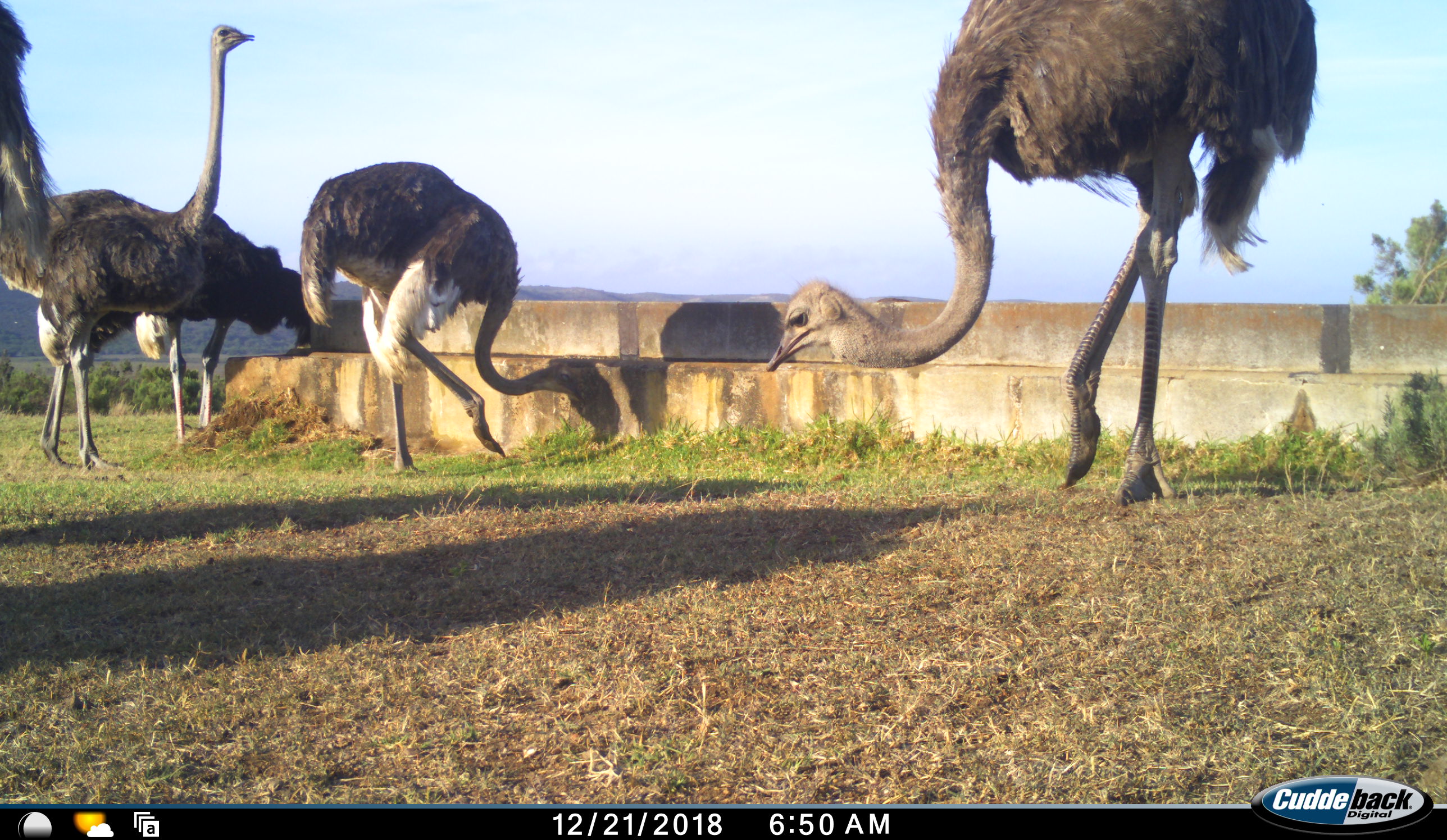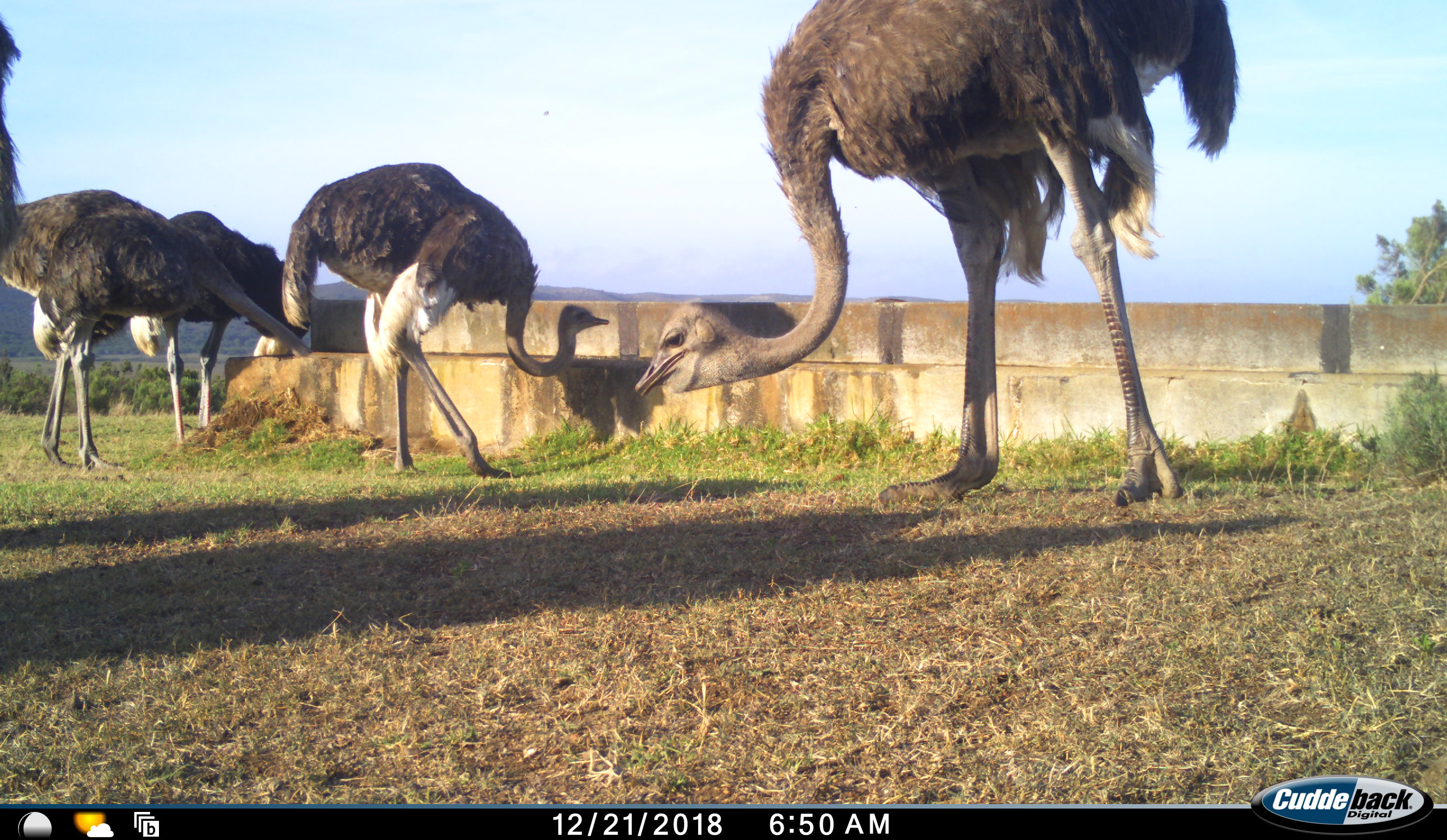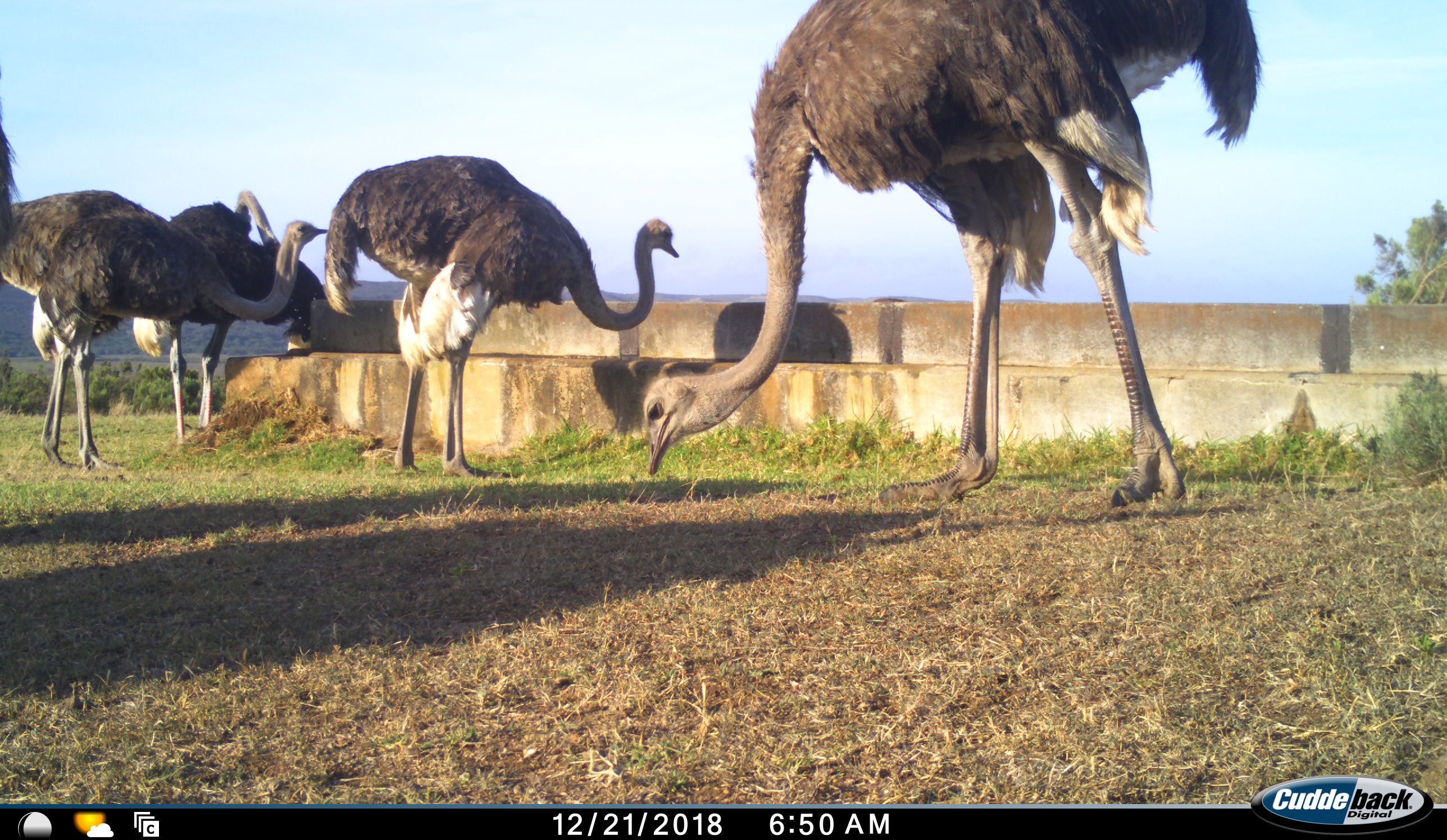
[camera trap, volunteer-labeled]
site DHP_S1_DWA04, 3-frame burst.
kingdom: Animalia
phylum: Chordata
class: Aves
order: Struthioniformes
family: Struthionidae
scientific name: Struthionidae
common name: ostrich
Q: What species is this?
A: Ostrich (Struthionidae).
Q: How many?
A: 5.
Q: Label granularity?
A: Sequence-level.